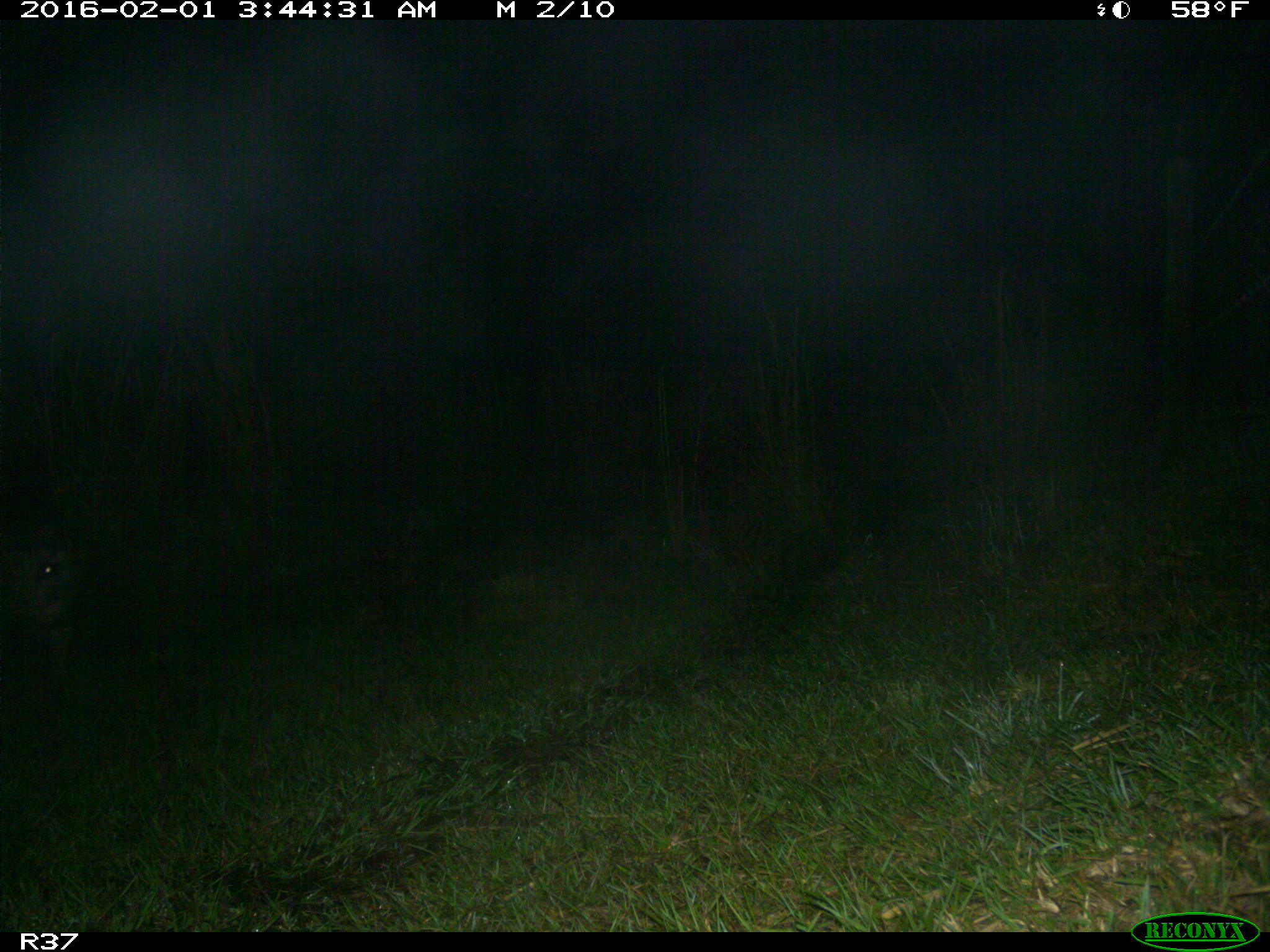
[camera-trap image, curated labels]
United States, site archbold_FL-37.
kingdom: Animalia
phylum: Chordata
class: Mammalia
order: Artiodactyla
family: Bovidae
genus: Bos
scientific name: Bos taurus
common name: domestic cow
Bos taurus (domestic cow).